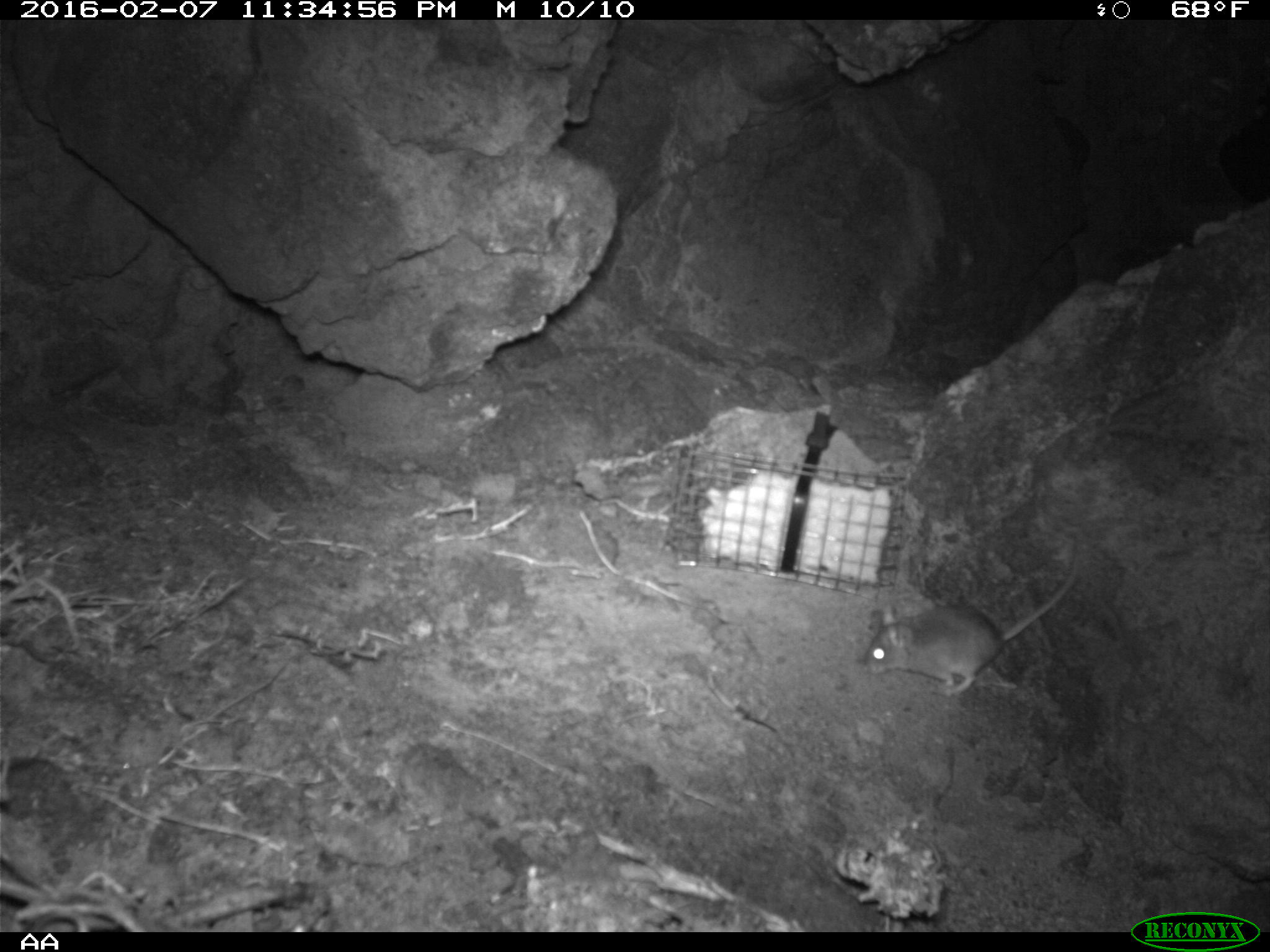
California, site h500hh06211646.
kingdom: Animalia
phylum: Chordata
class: Mammalia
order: Rodentia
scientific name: Rodentia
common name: rodent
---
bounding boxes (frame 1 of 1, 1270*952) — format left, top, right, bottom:
rodent: 864, 542, 1083, 699